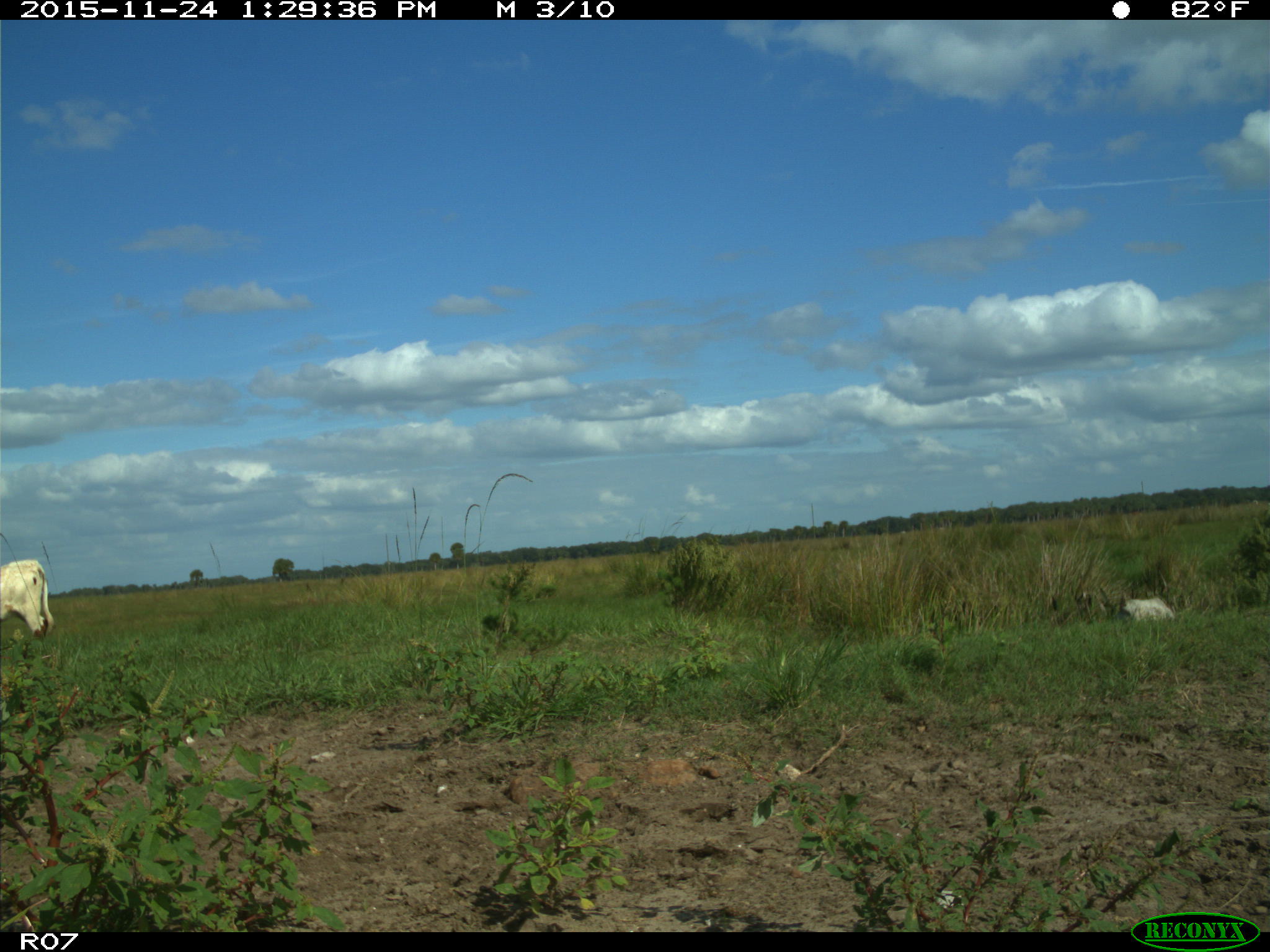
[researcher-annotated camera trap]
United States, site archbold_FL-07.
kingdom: Animalia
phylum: Chordata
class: Mammalia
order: Artiodactyla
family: Bovidae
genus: Bos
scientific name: Bos taurus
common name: domestic cow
Bos taurus (domestic cow).